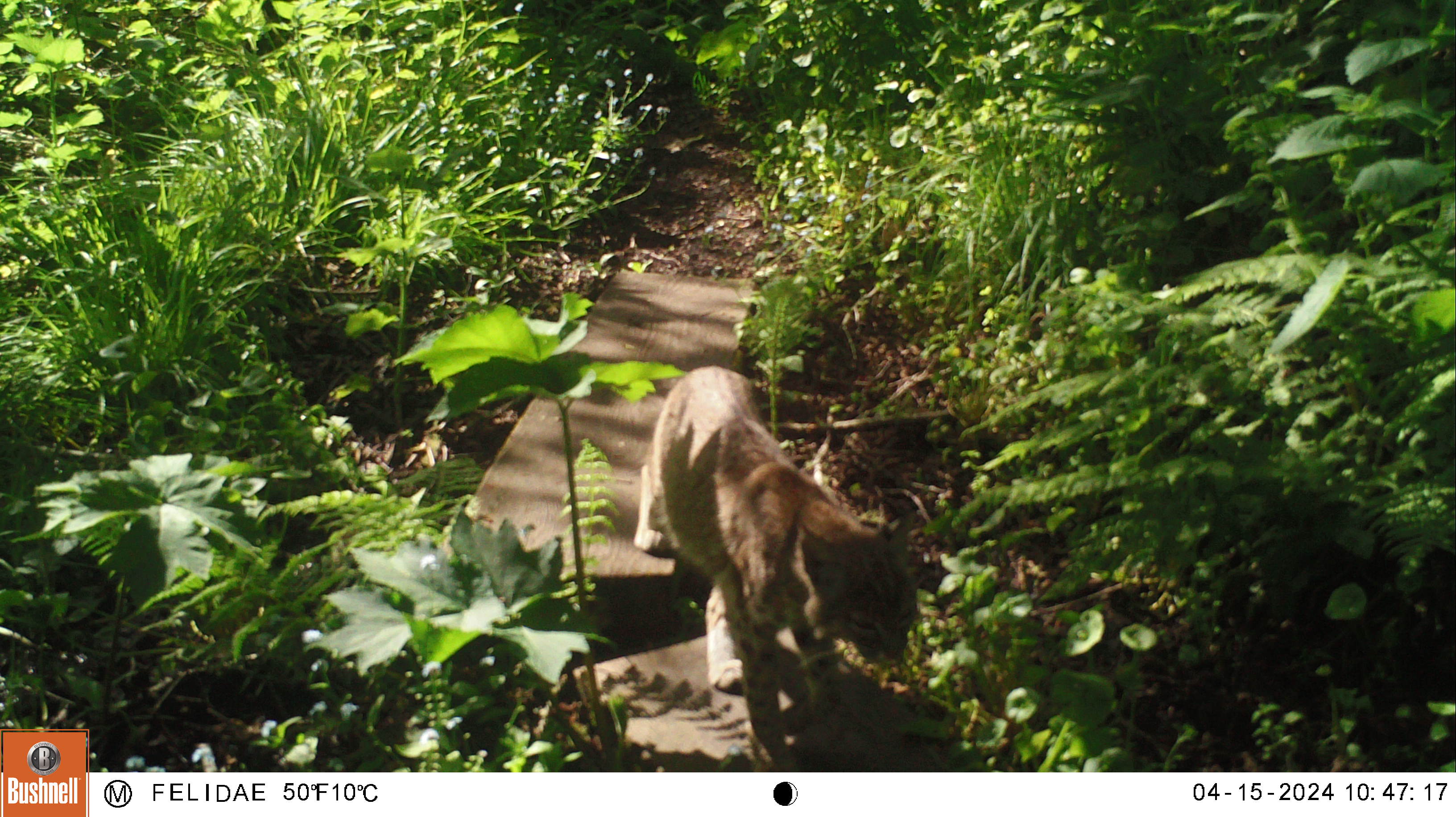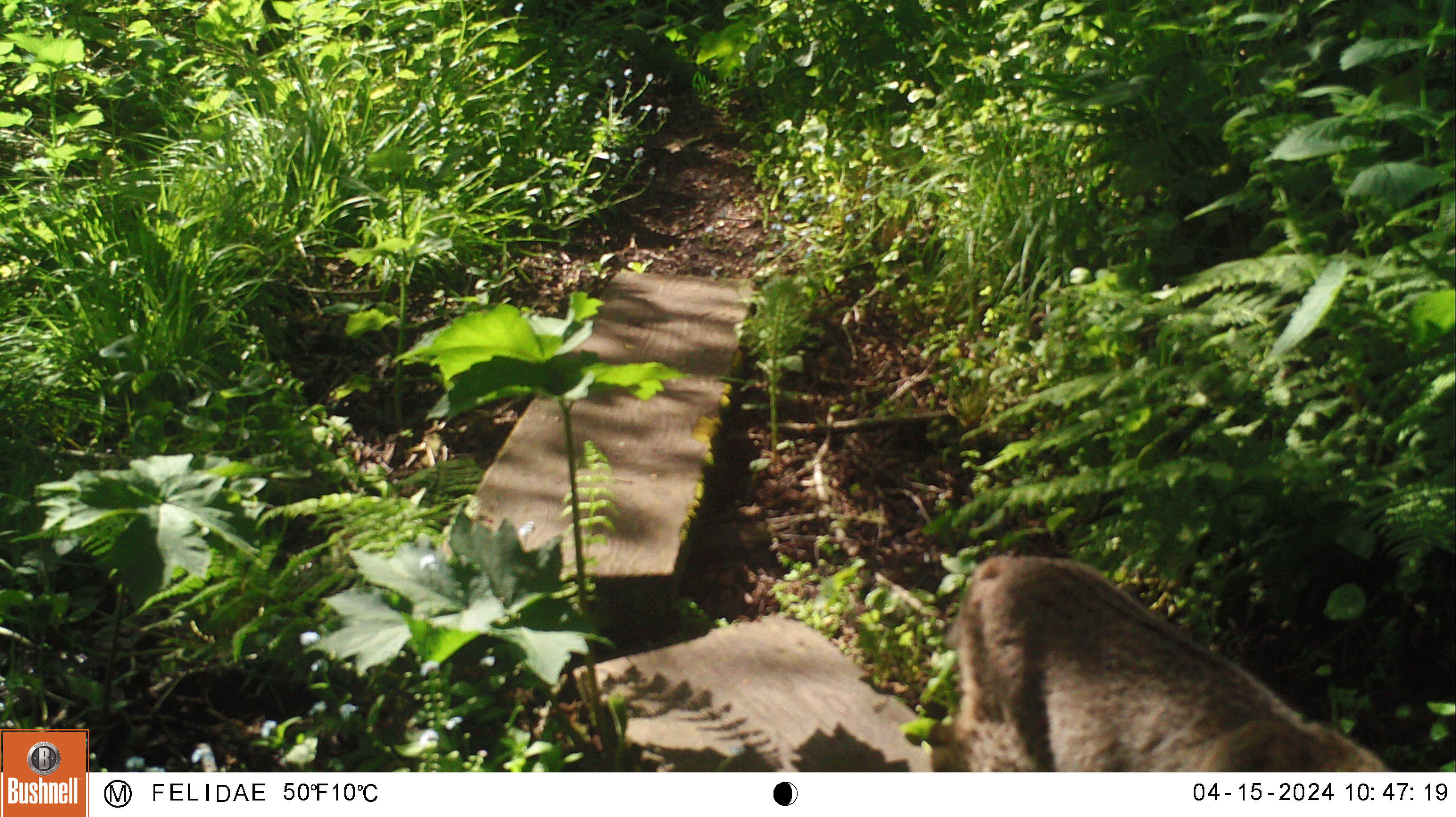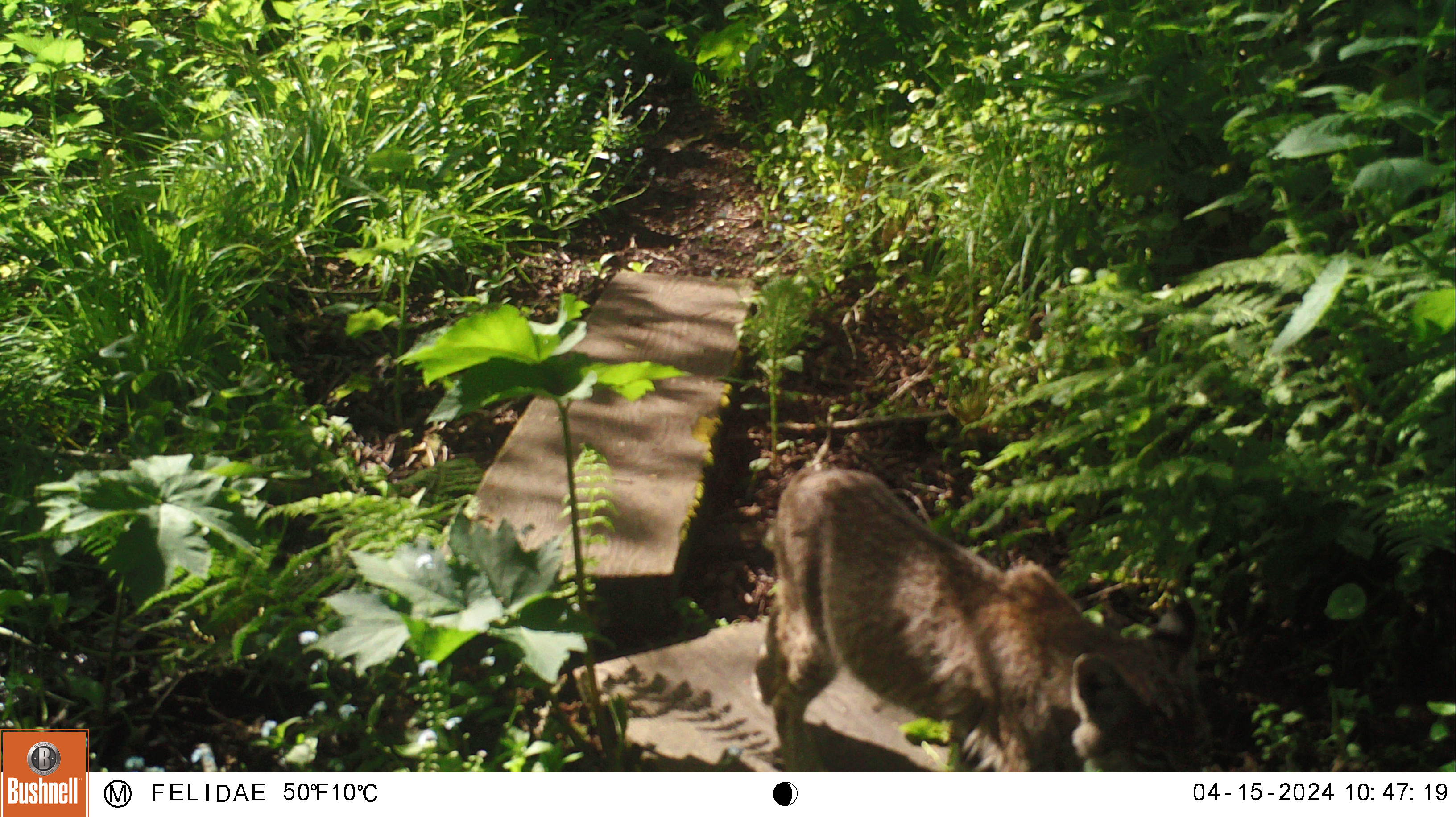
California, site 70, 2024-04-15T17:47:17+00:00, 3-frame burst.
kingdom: Animalia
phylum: Chordata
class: Mammalia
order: Carnivora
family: Felidae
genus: Lynx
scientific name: Lynx rufus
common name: bobcat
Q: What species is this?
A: Bobcat (Lynx rufus).